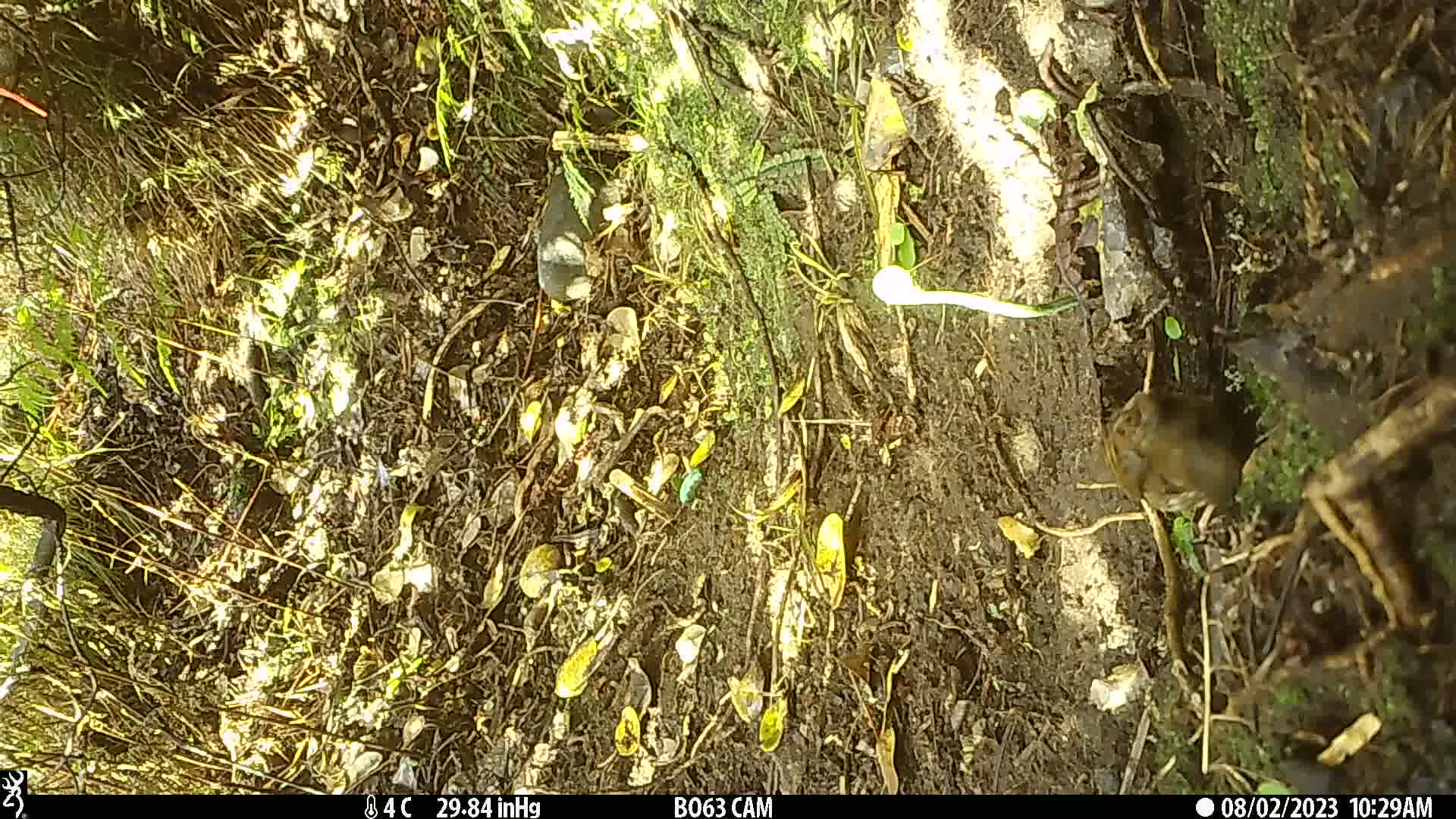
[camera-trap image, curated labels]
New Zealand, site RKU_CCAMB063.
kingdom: Animalia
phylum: Chordata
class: Aves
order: Passeriformes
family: Prunellidae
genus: Prunella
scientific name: Prunella modularis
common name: dunnock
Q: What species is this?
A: Dunnock (Prunella modularis).